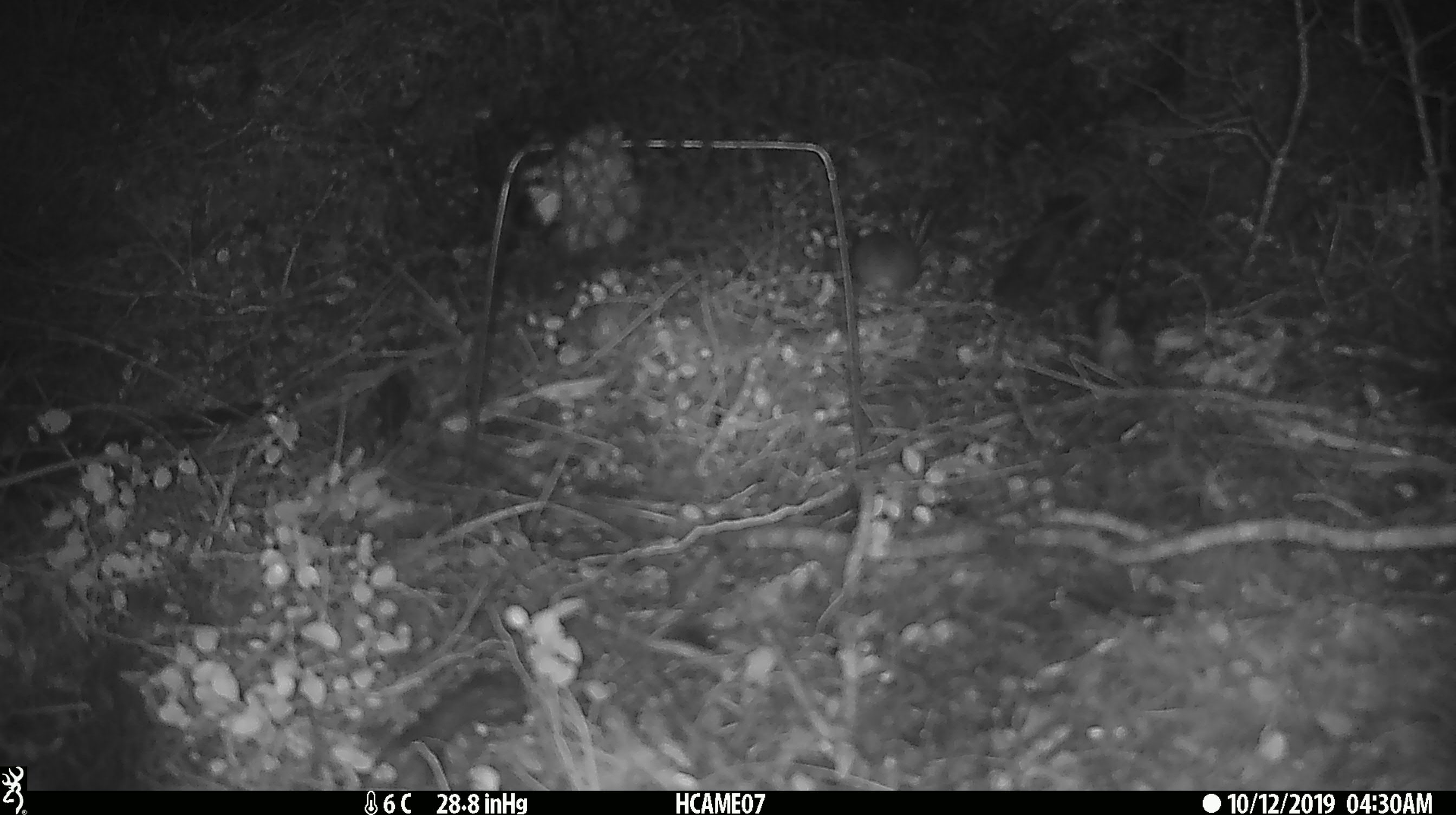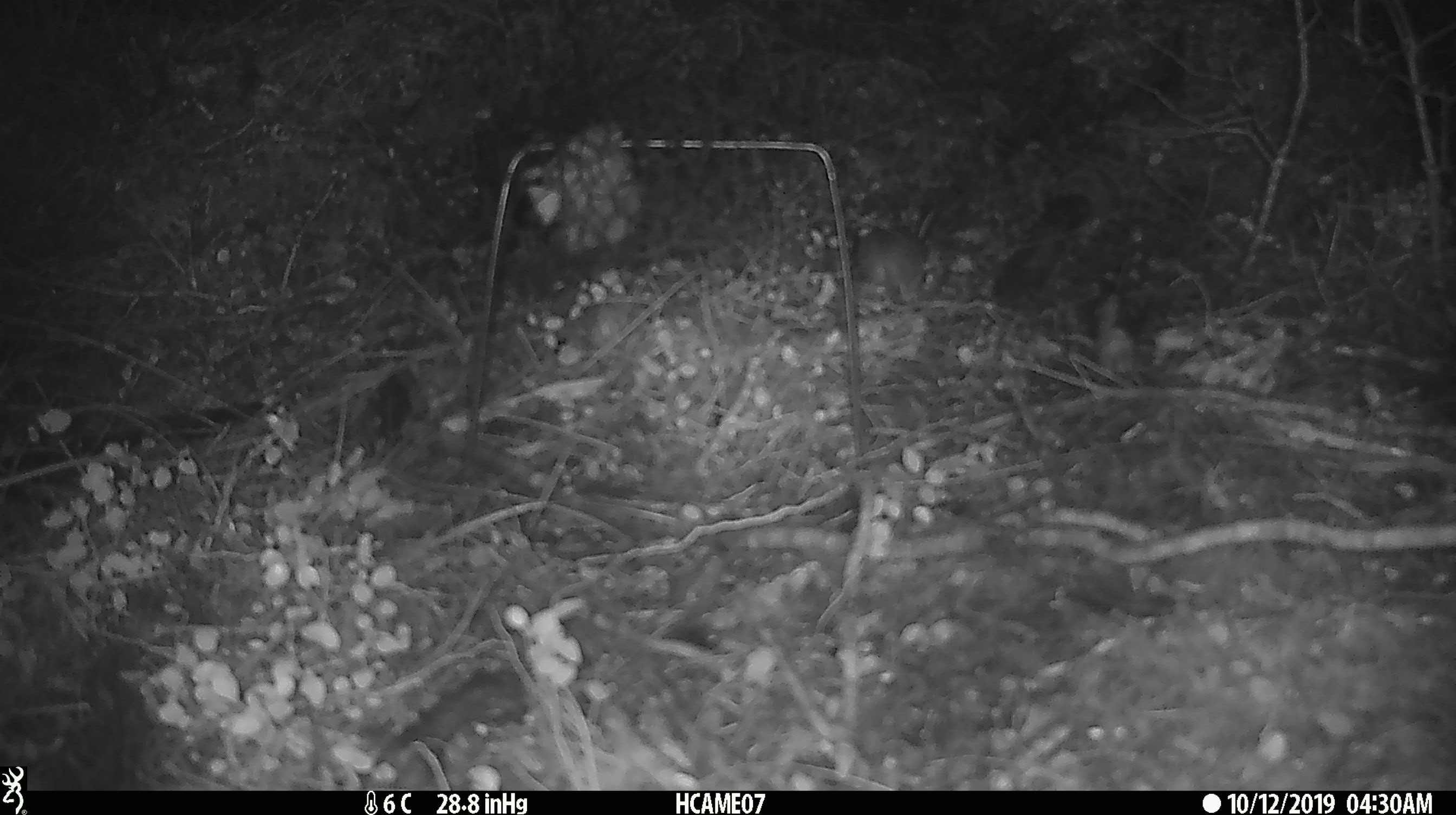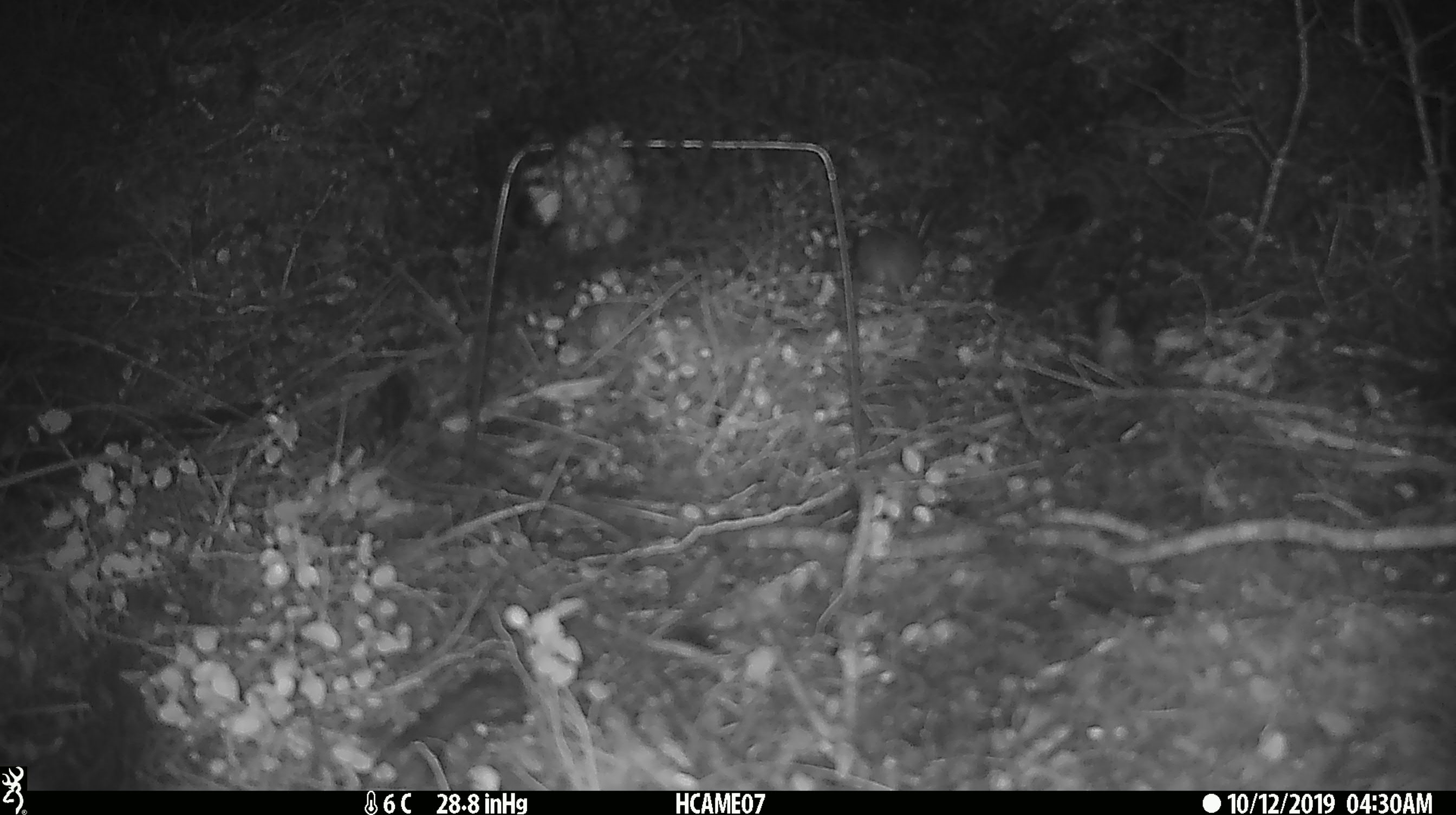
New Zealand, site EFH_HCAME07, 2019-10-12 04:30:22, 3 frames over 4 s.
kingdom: Animalia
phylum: Chordata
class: Mammalia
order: Rodentia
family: Muridae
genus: Mus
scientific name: Mus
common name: mouse